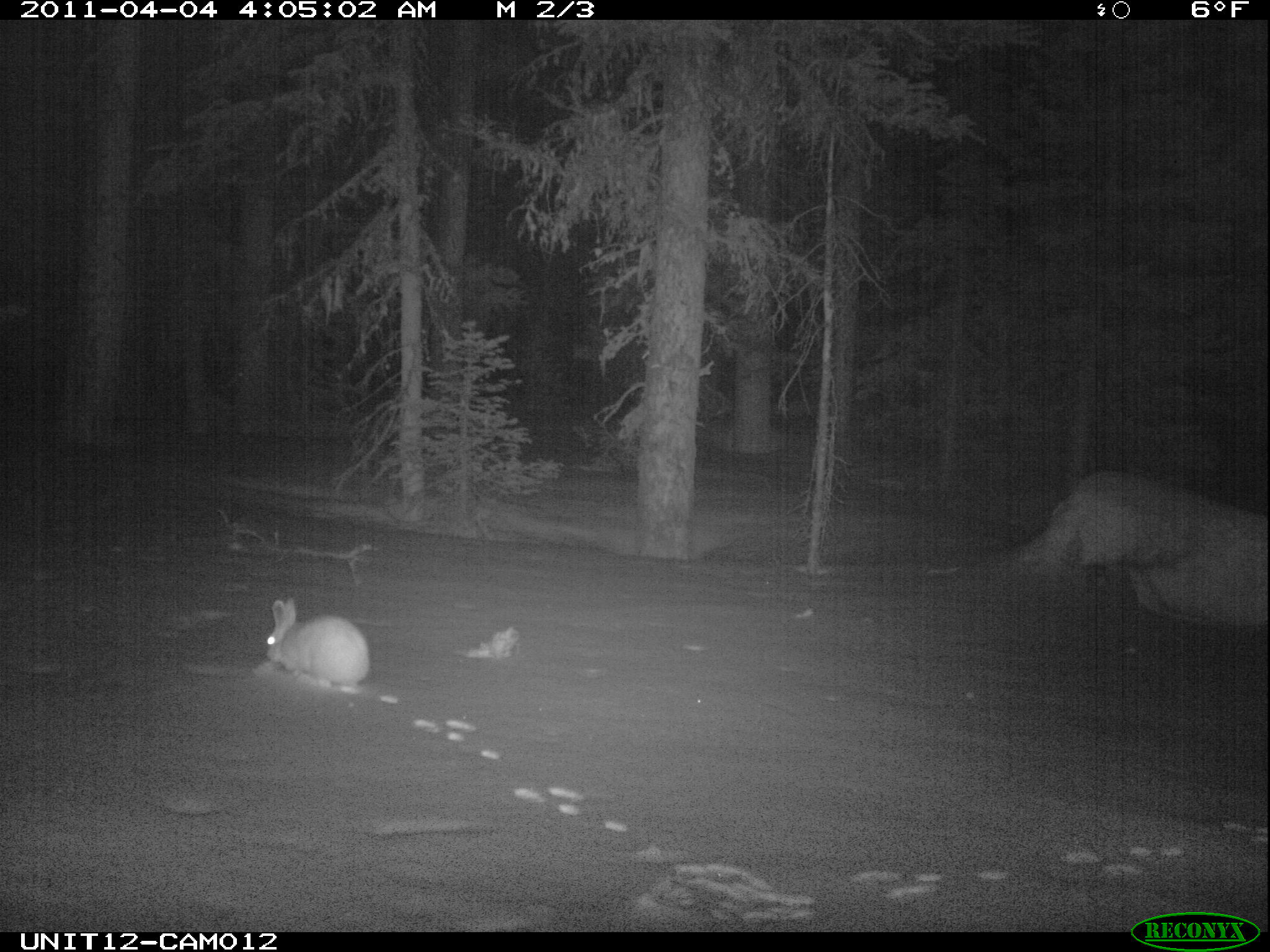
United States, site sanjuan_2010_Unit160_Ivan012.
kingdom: Animalia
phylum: Chordata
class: Mammalia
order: Lagomorpha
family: Leporidae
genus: Lepus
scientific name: Lepus americanus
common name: snowshoe hare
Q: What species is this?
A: Lepus americanus (snowshoe hare).